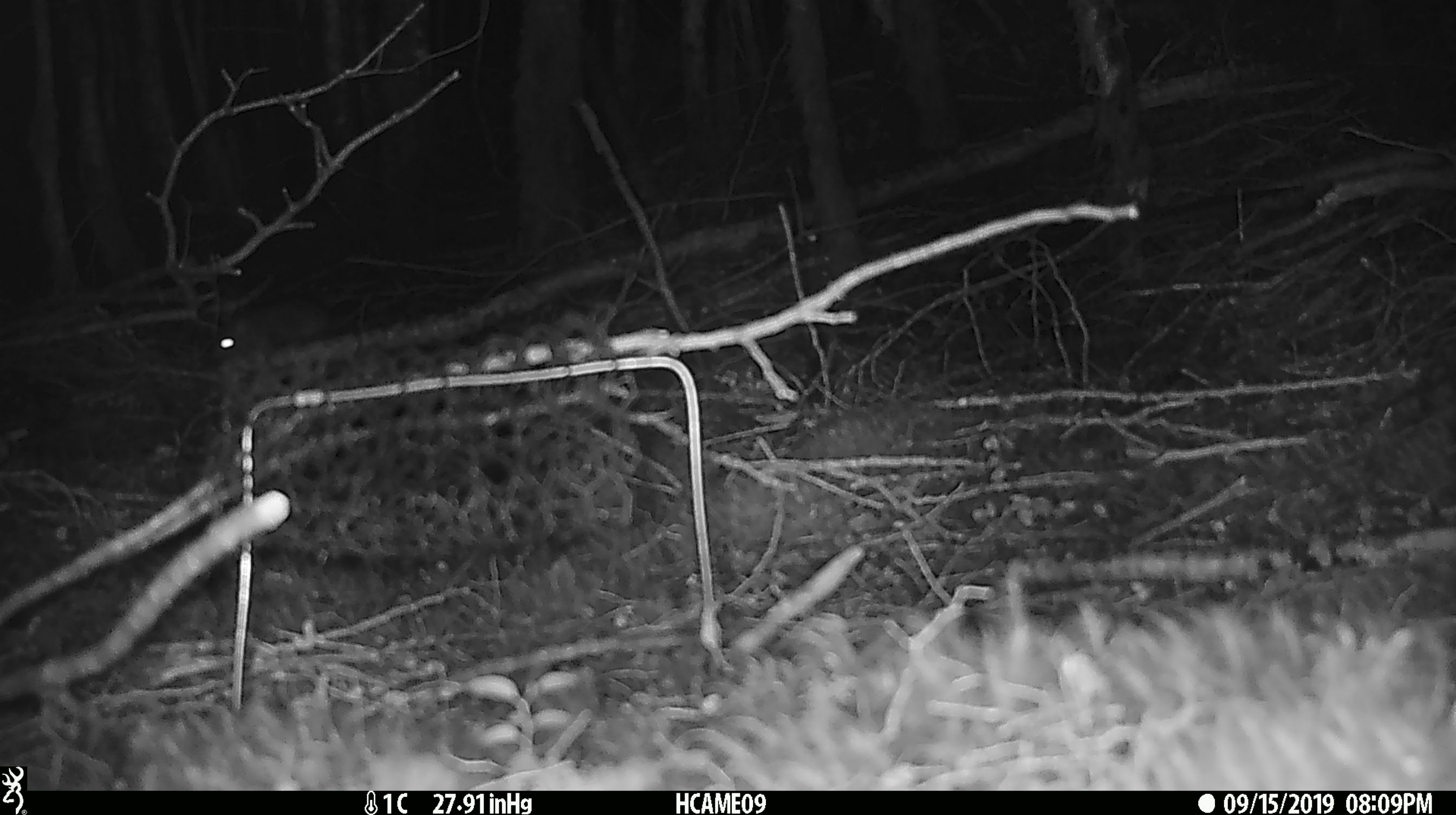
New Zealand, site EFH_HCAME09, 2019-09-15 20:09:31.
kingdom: Animalia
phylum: Chordata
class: Mammalia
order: Rodentia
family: Muridae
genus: Mus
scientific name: Mus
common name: mouse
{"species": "mouse (Mus)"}